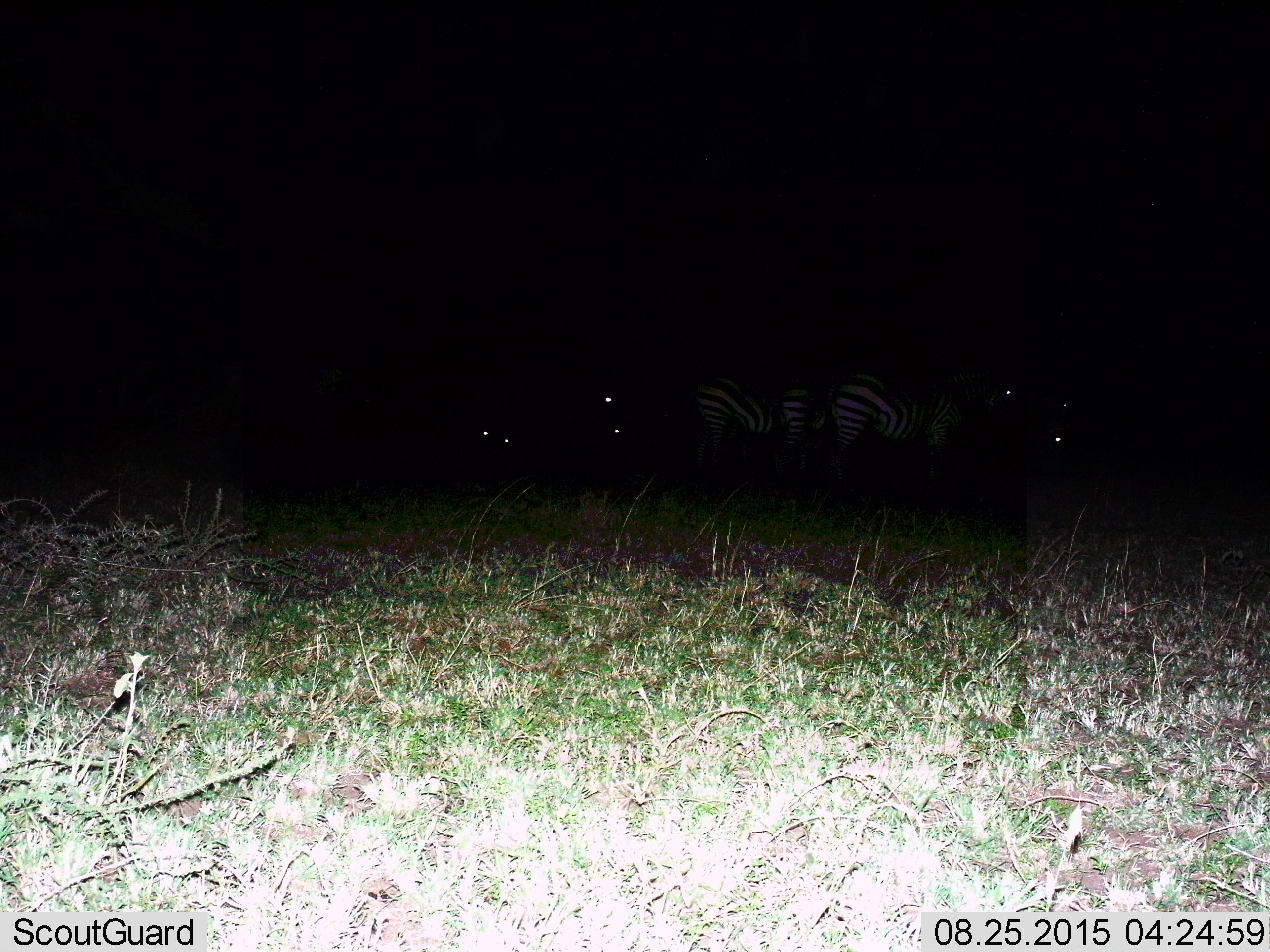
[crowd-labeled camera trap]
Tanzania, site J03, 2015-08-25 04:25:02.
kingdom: Animalia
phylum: Chordata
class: Mammalia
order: Perissodactyla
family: Equidae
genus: Equus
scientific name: Equus quagga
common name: plains zebra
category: zebra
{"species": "zebra (plains zebra) (Equus quagga)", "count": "3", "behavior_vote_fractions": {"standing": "100%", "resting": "0%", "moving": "14%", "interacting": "0%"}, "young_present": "0%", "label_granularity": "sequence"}